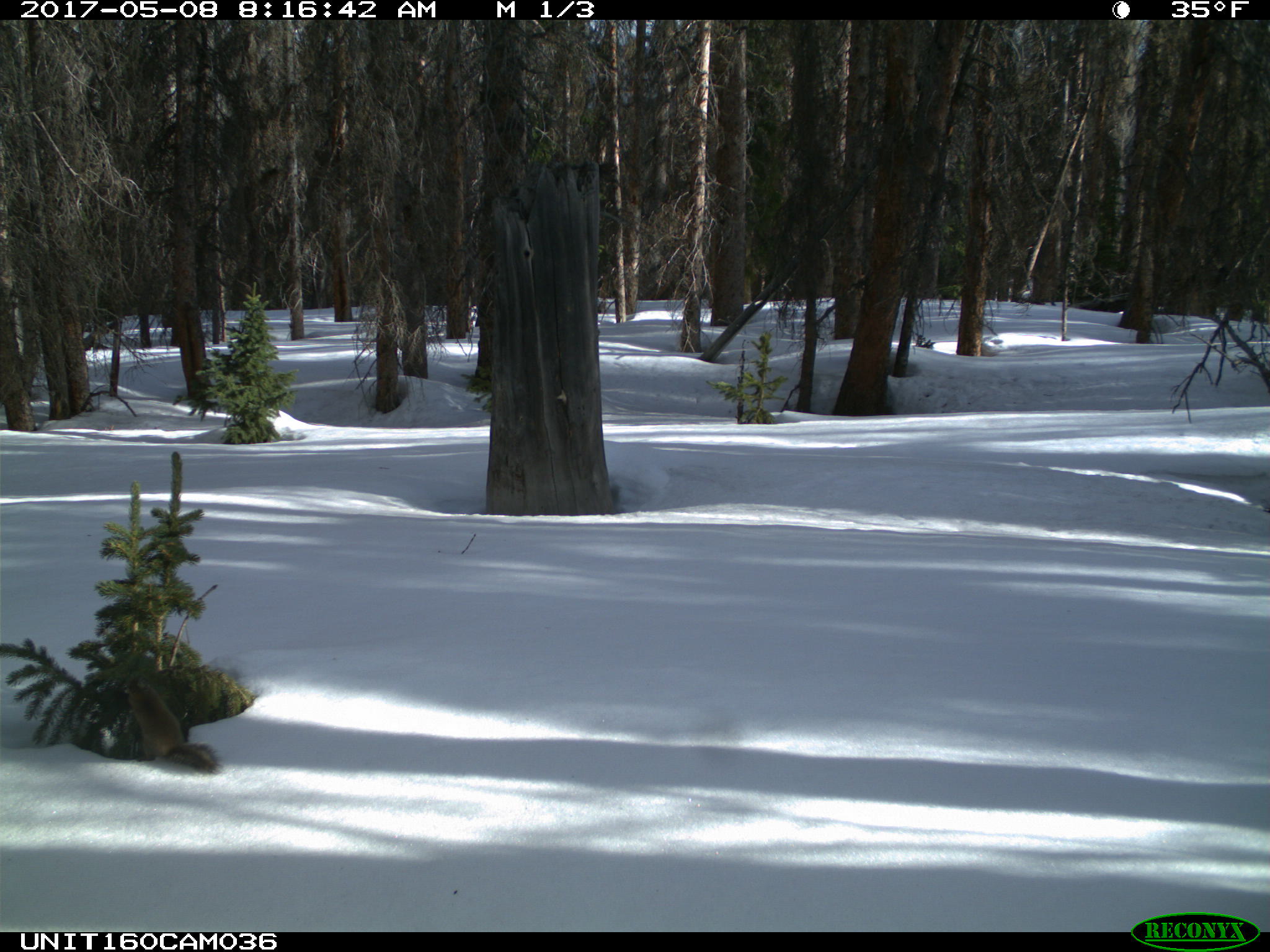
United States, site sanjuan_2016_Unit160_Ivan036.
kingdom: Animalia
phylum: Chordata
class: Mammalia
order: Rodentia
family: Sciuridae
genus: Tamiasciurus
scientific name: Tamiasciurus hudsonicus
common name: american red squirrel